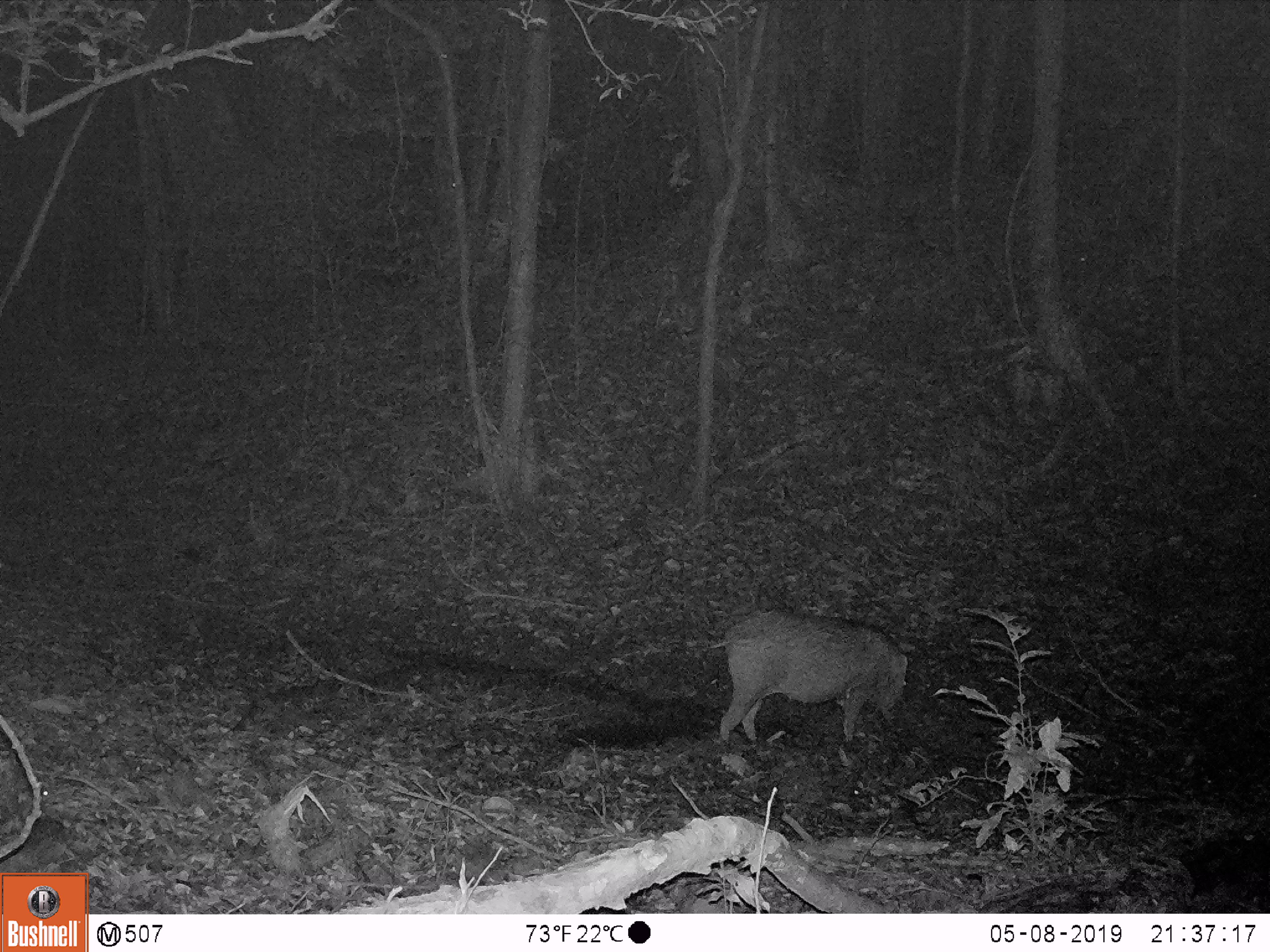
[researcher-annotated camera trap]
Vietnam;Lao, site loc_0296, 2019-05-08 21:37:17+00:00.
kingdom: Animalia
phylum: Chordata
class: Mammalia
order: Artiodactyla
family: Suidae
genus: Sus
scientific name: Sus scrofa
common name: eurasian wild pig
Eurasian wild pig (Sus scrofa). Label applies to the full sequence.